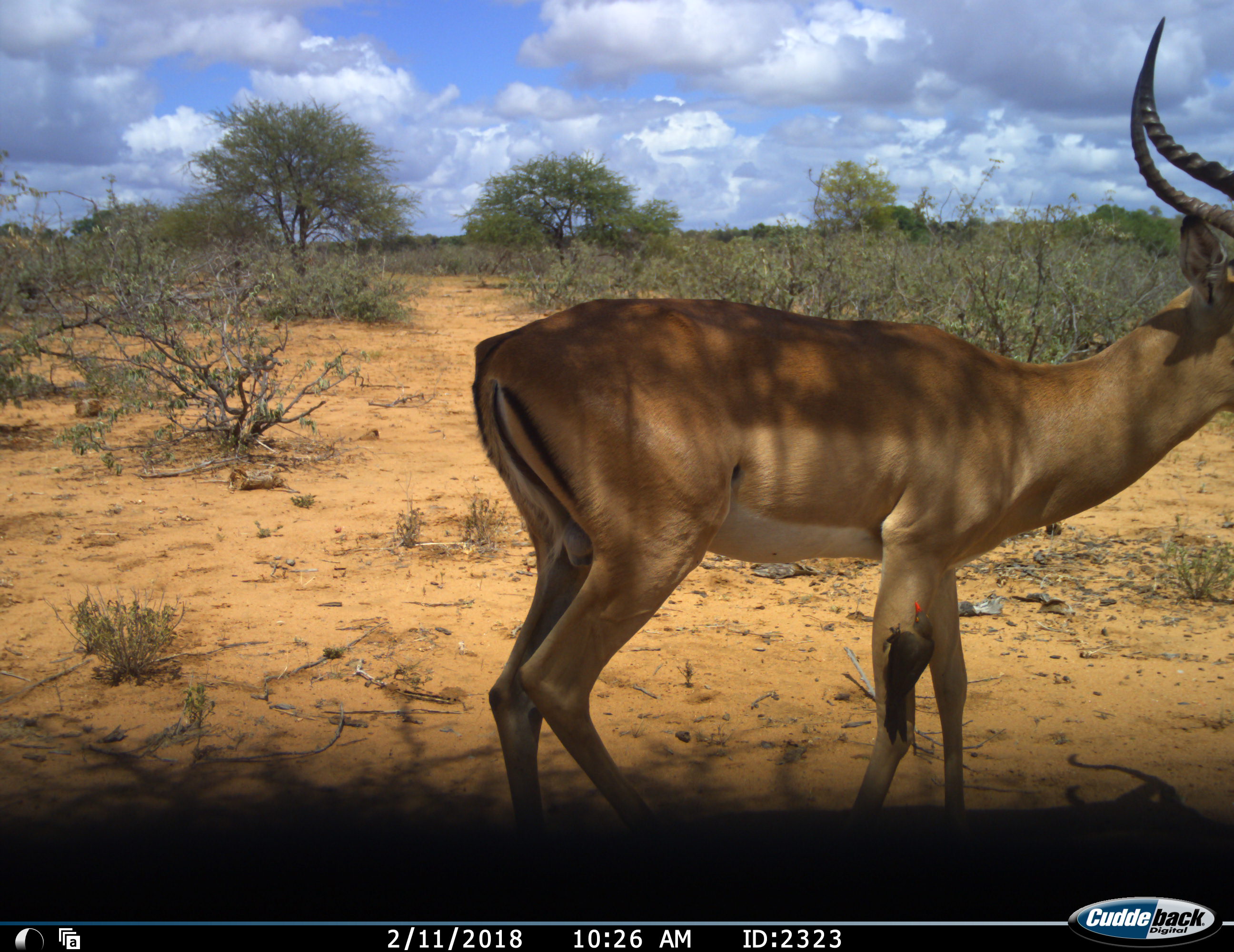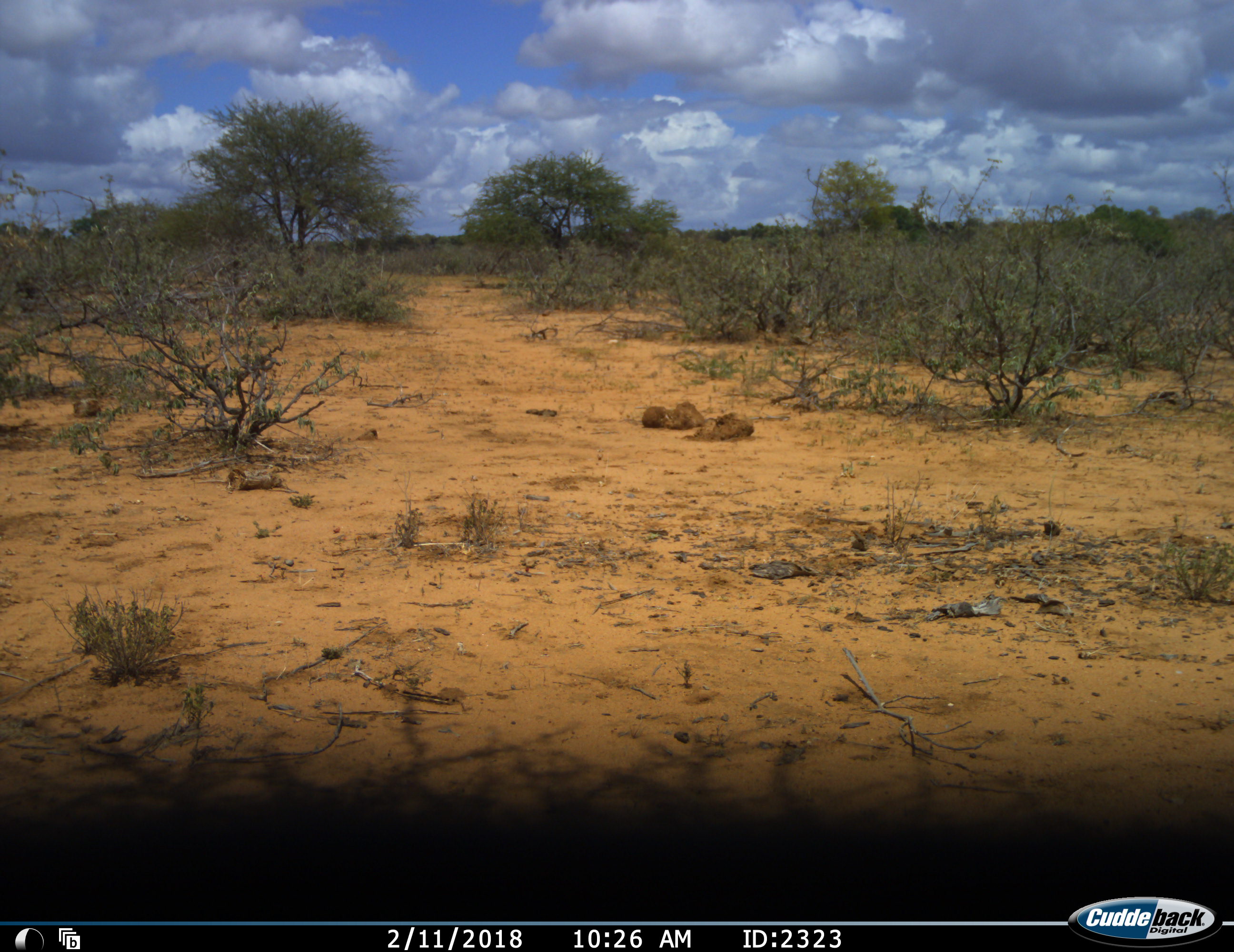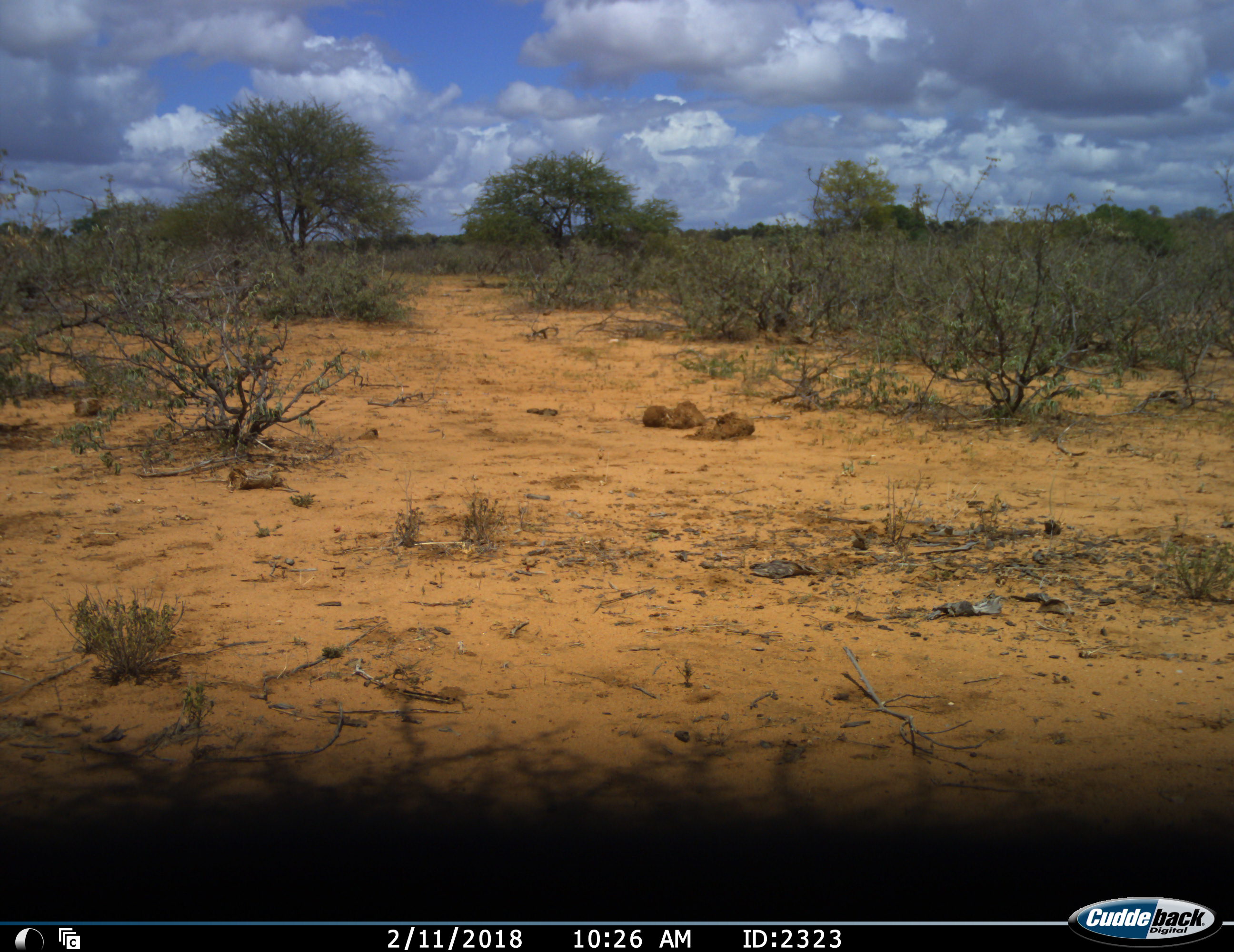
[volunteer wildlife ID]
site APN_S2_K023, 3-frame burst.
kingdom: Animalia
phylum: Chordata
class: Mammalia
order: Artiodactyla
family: Bovidae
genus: Aepyceros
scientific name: Aepyceros melampus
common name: impala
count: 1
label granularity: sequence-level